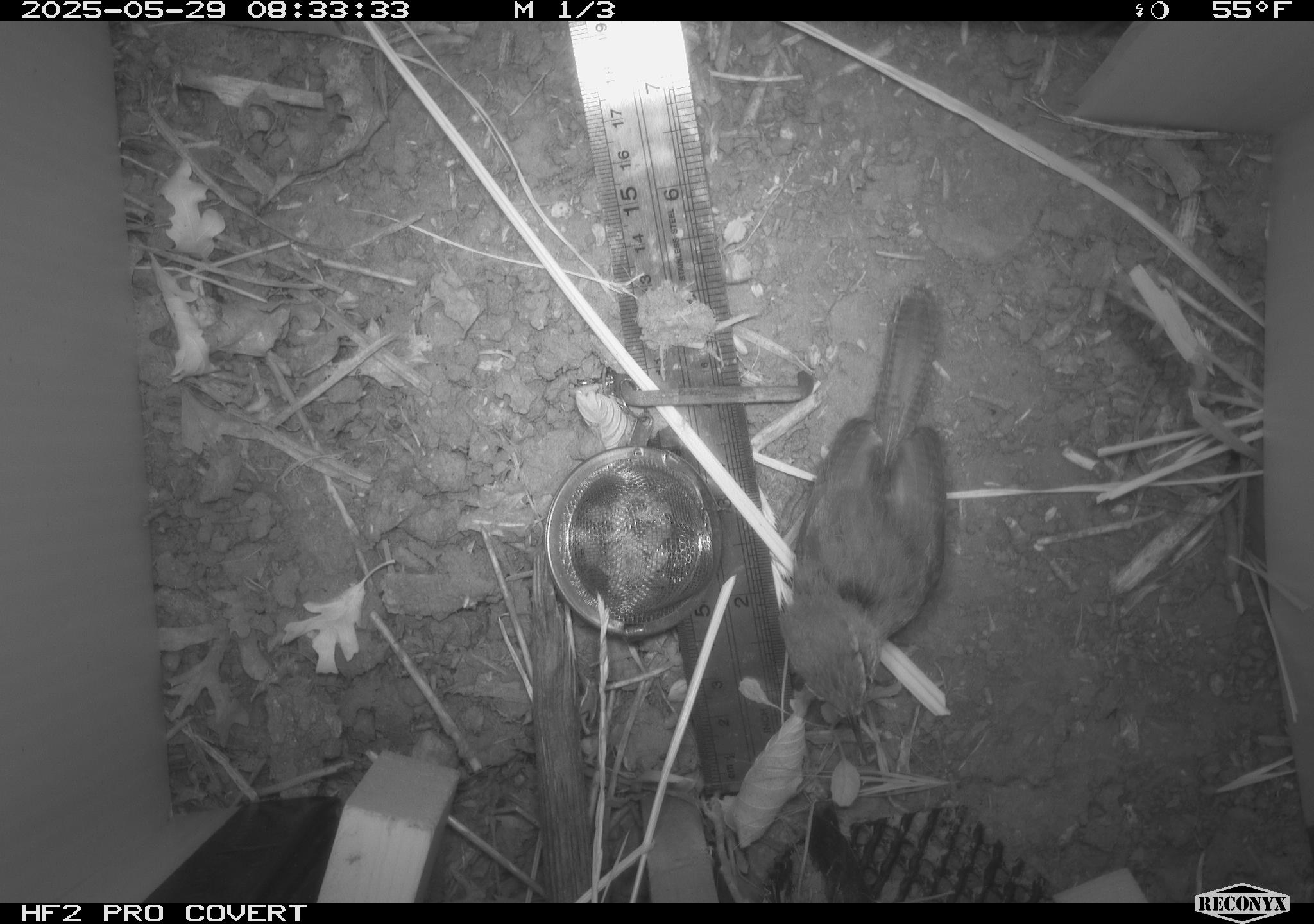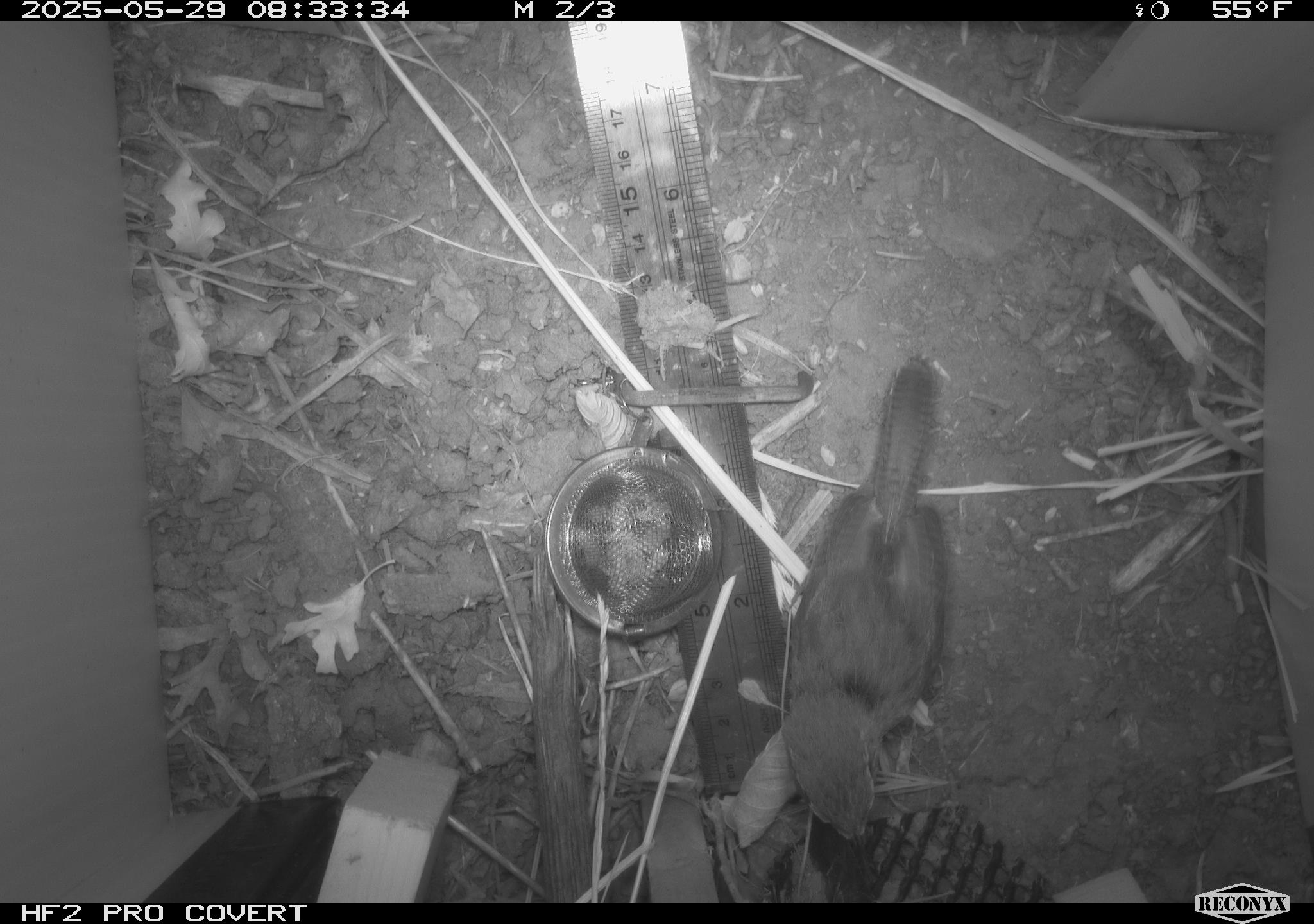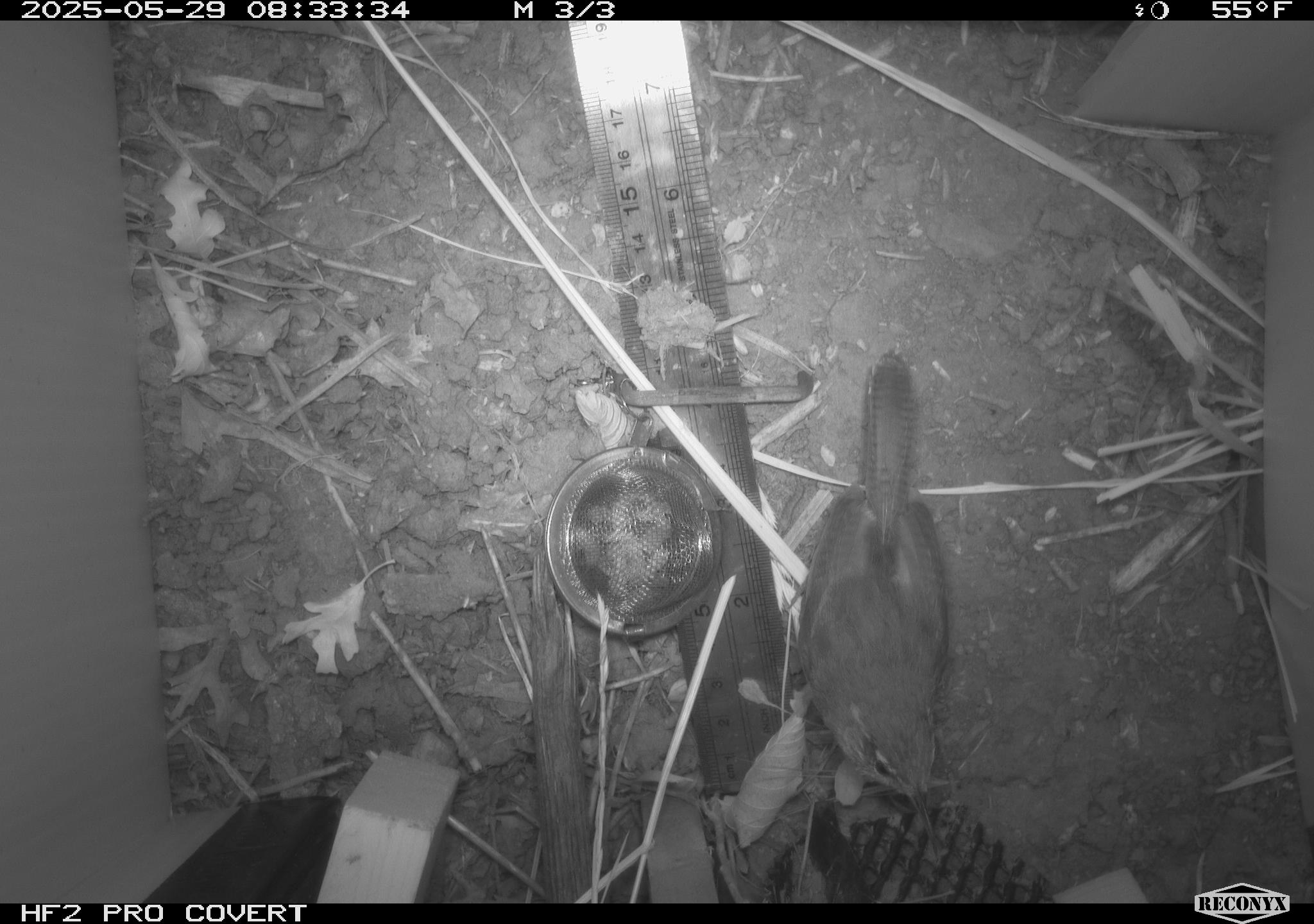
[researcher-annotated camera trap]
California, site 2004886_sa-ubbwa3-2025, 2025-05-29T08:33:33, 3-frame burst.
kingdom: Animalia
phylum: Chordata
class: Aves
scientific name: Aves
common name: bird